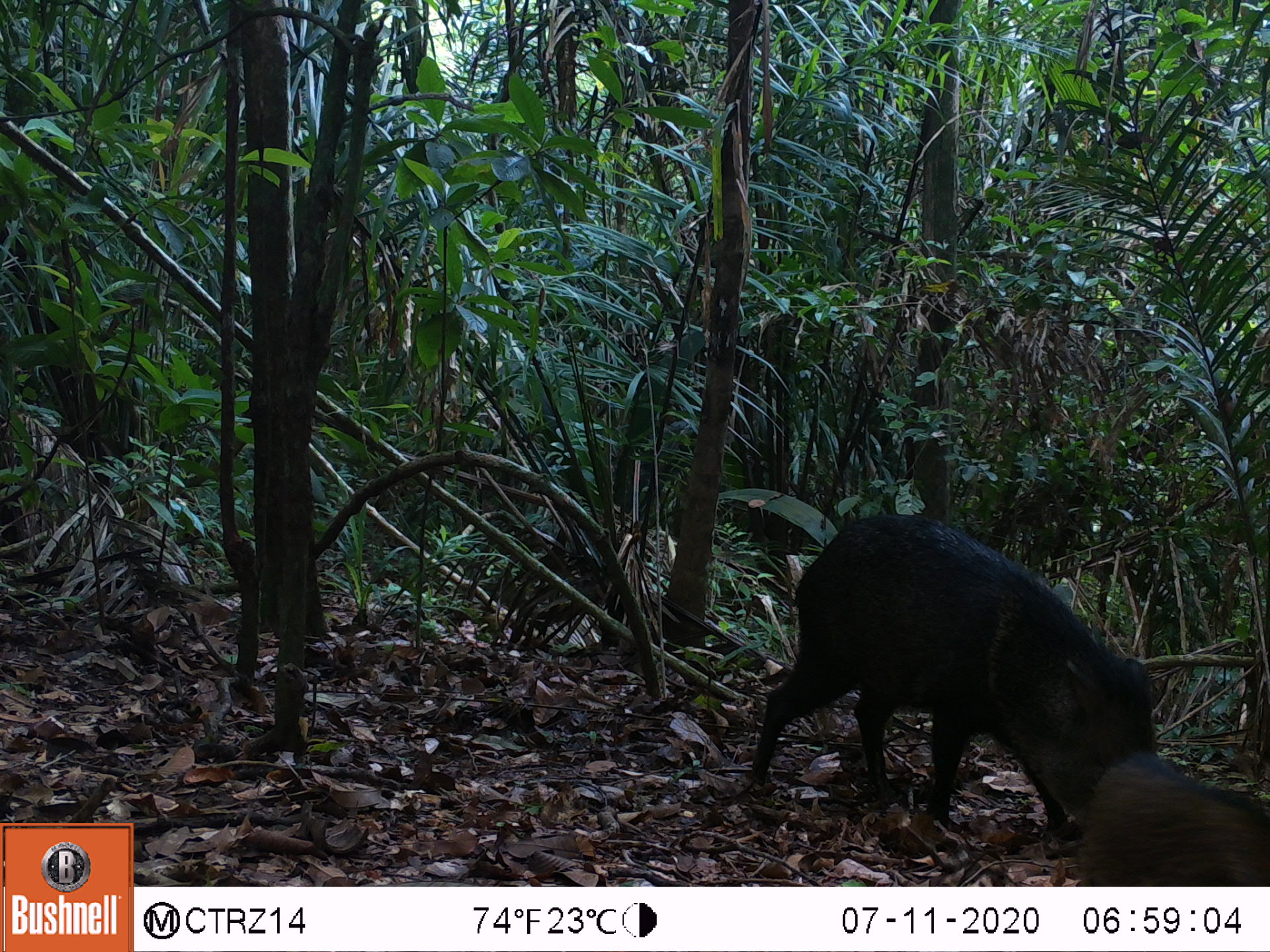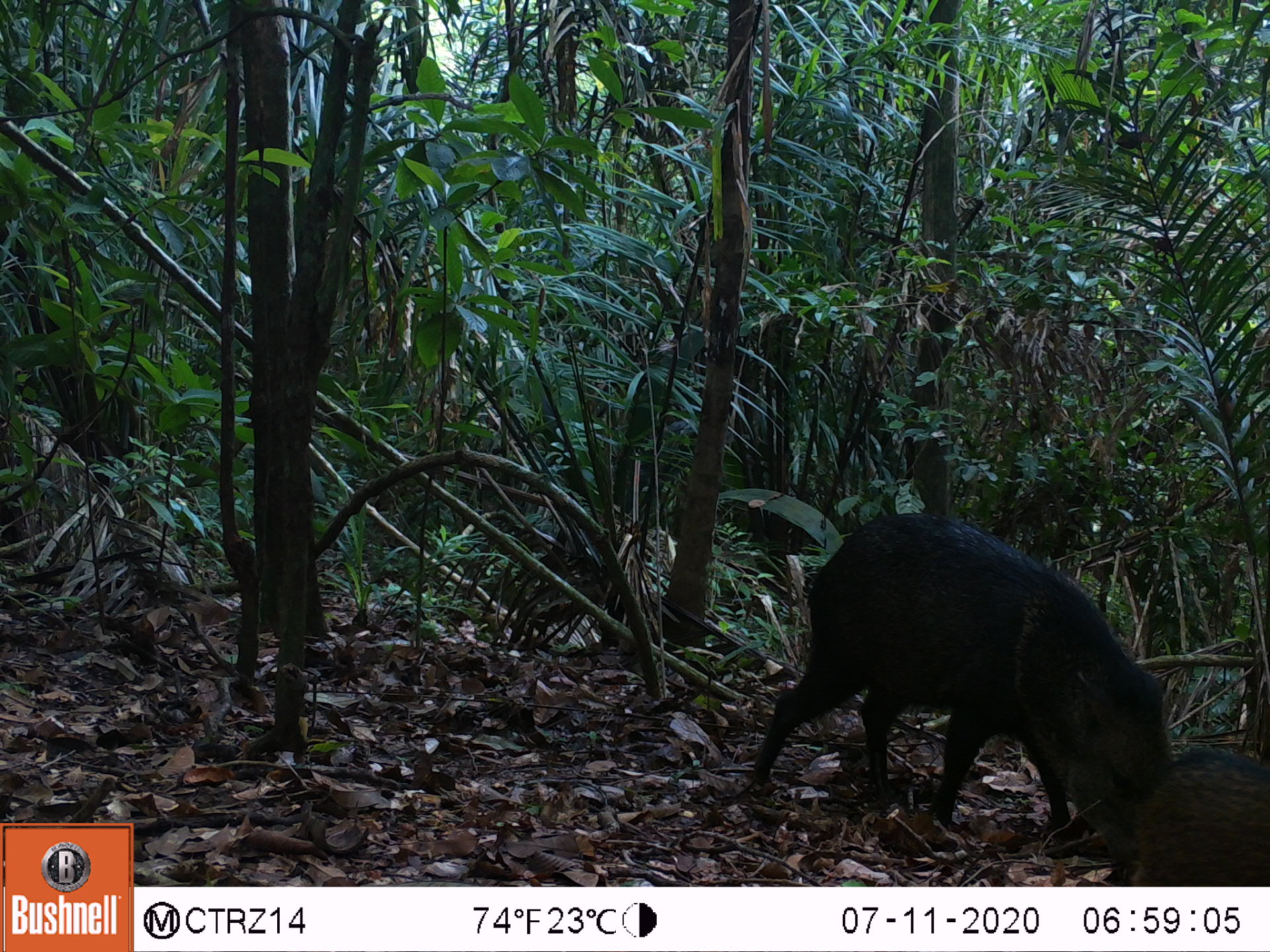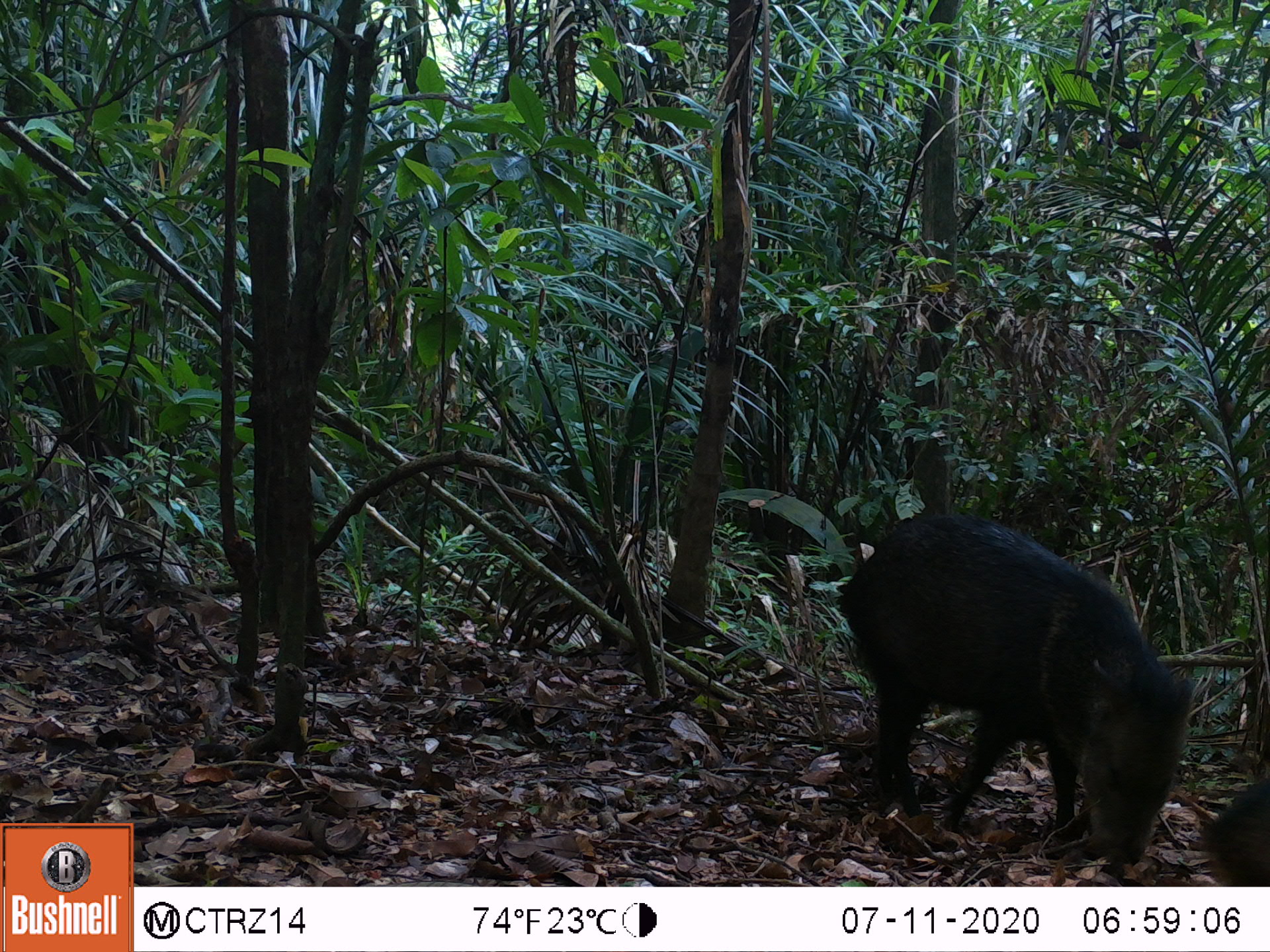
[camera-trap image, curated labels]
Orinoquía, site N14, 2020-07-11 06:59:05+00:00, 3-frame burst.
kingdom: Animalia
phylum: Chordata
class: Mammalia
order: Artiodactyla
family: Tayassuidae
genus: Pecari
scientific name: Pecari tajacu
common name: collared peccary